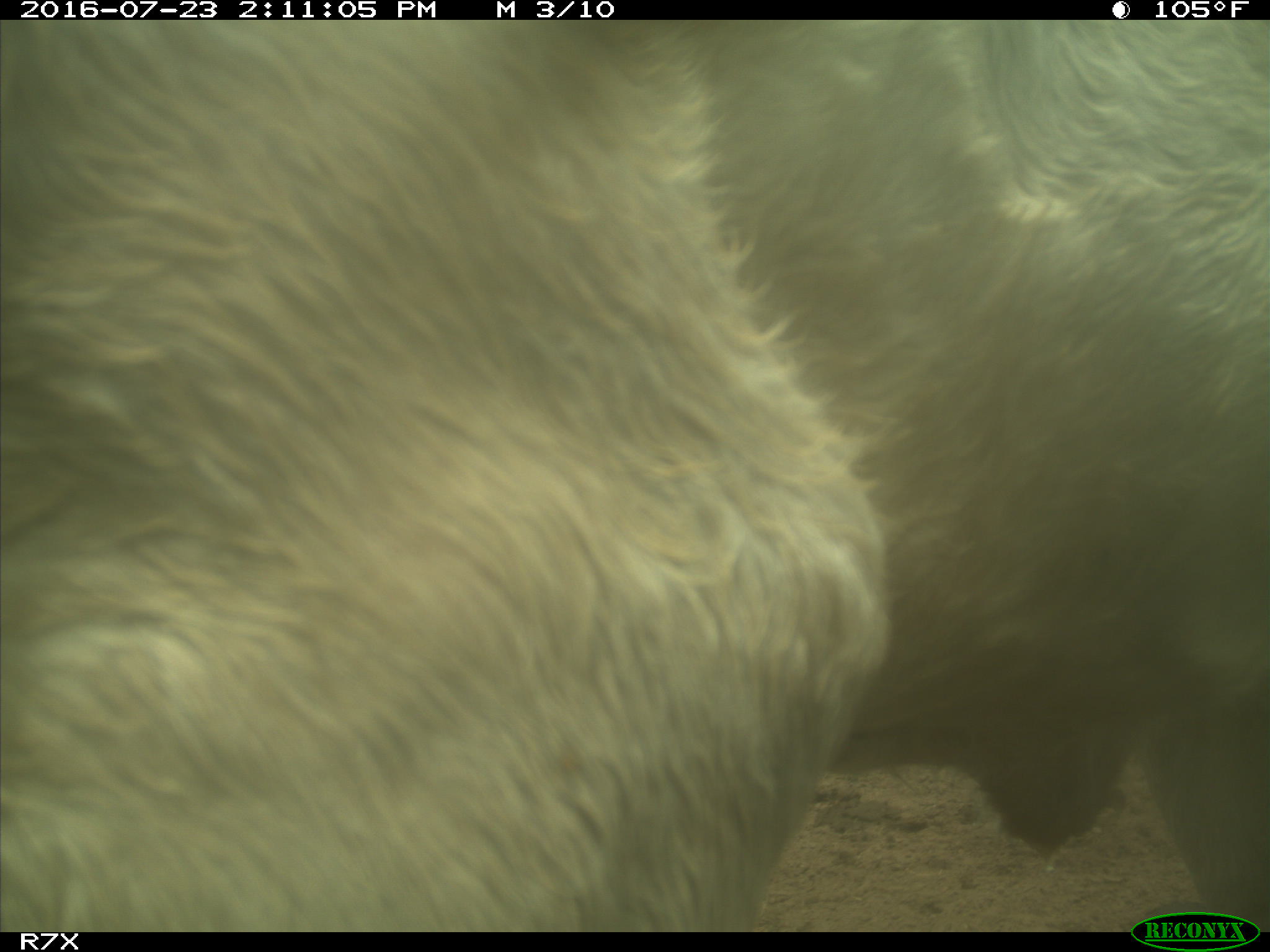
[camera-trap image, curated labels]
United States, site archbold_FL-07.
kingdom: Animalia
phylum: Chordata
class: Mammalia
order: Artiodactyla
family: Bovidae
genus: Bos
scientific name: Bos taurus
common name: domestic cow